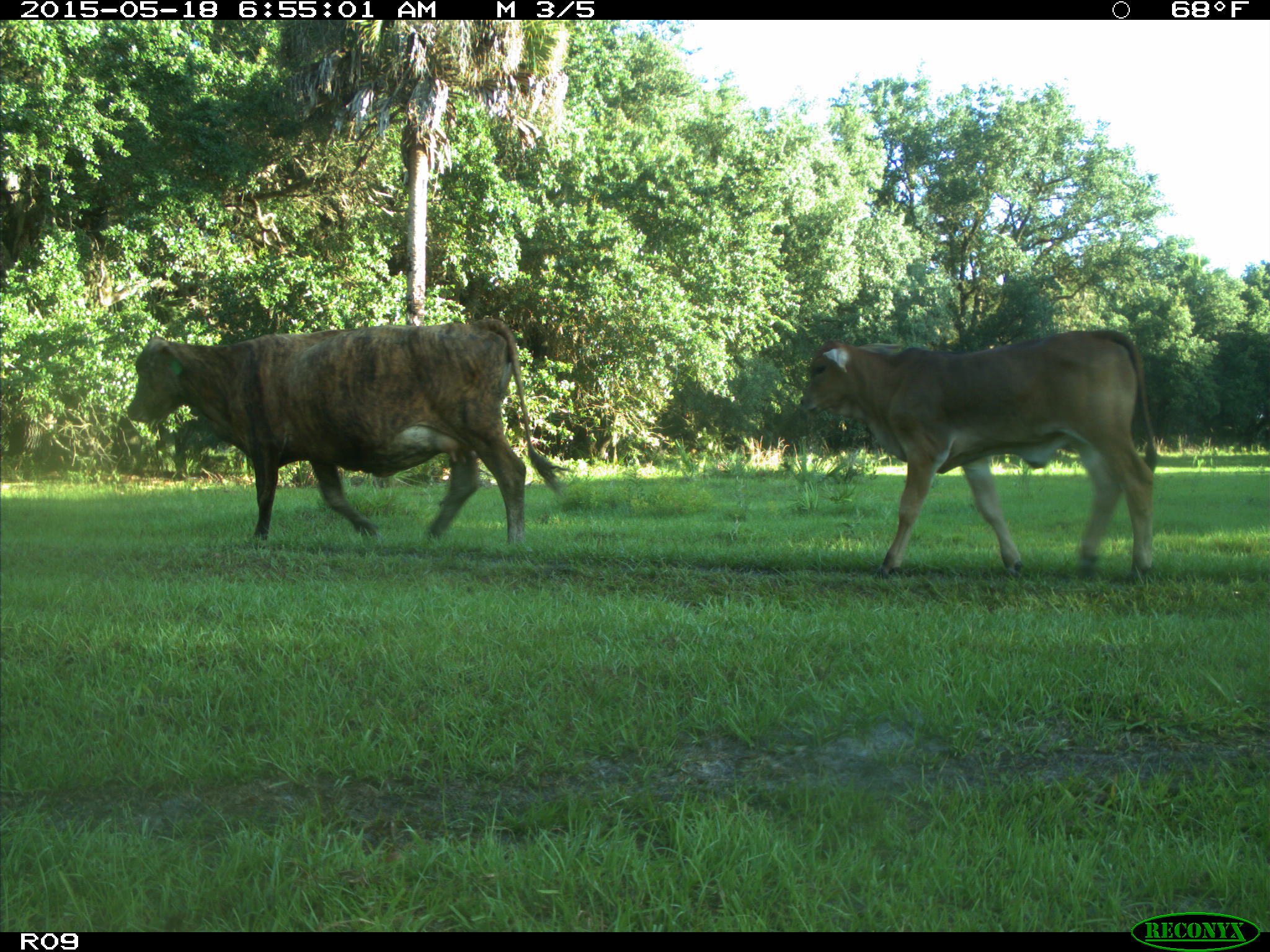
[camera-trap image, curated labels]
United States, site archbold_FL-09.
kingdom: Animalia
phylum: Chordata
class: Mammalia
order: Artiodactyla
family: Bovidae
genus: Bos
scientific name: Bos taurus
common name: domestic cow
Bos taurus (domestic cow).